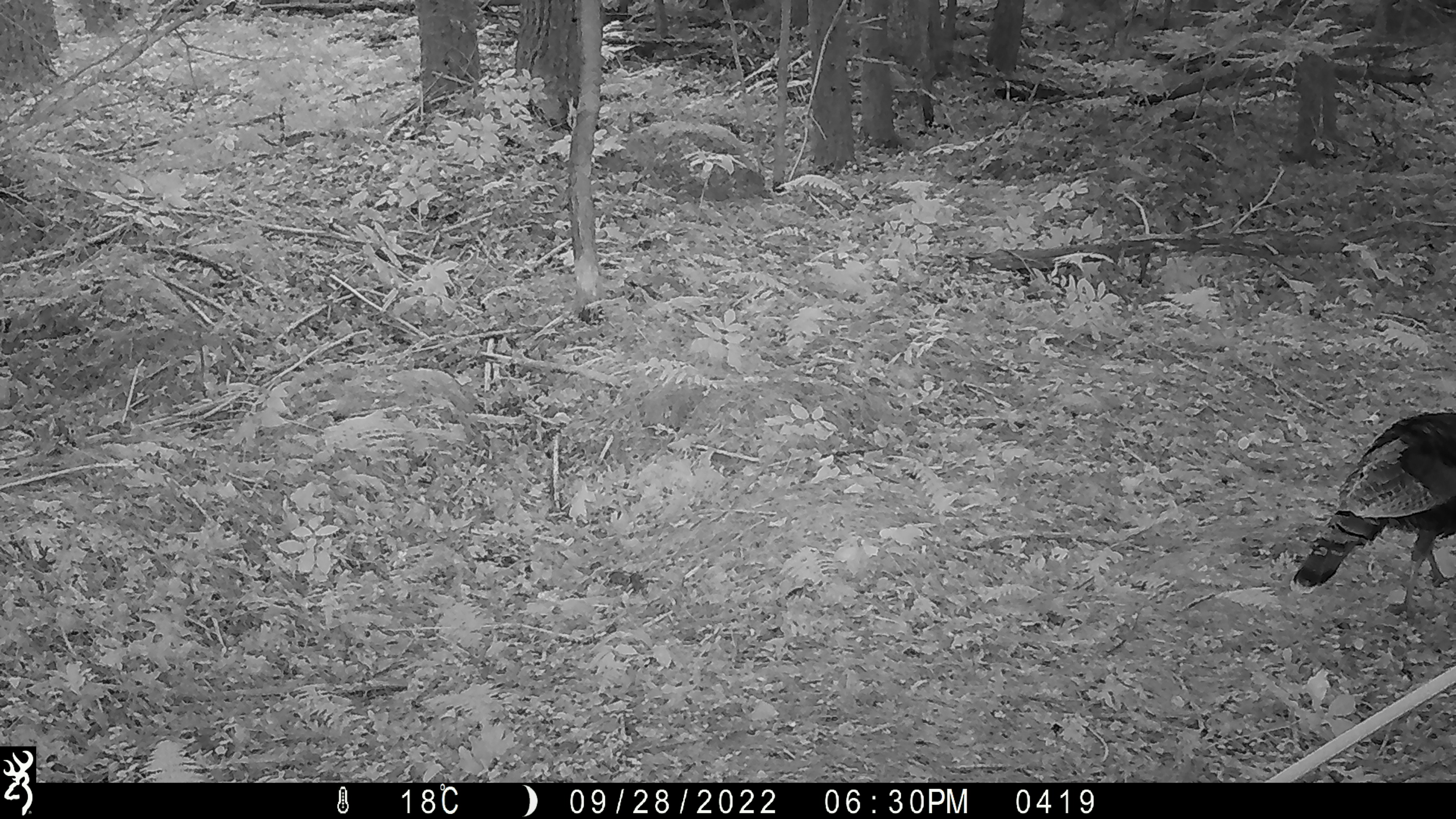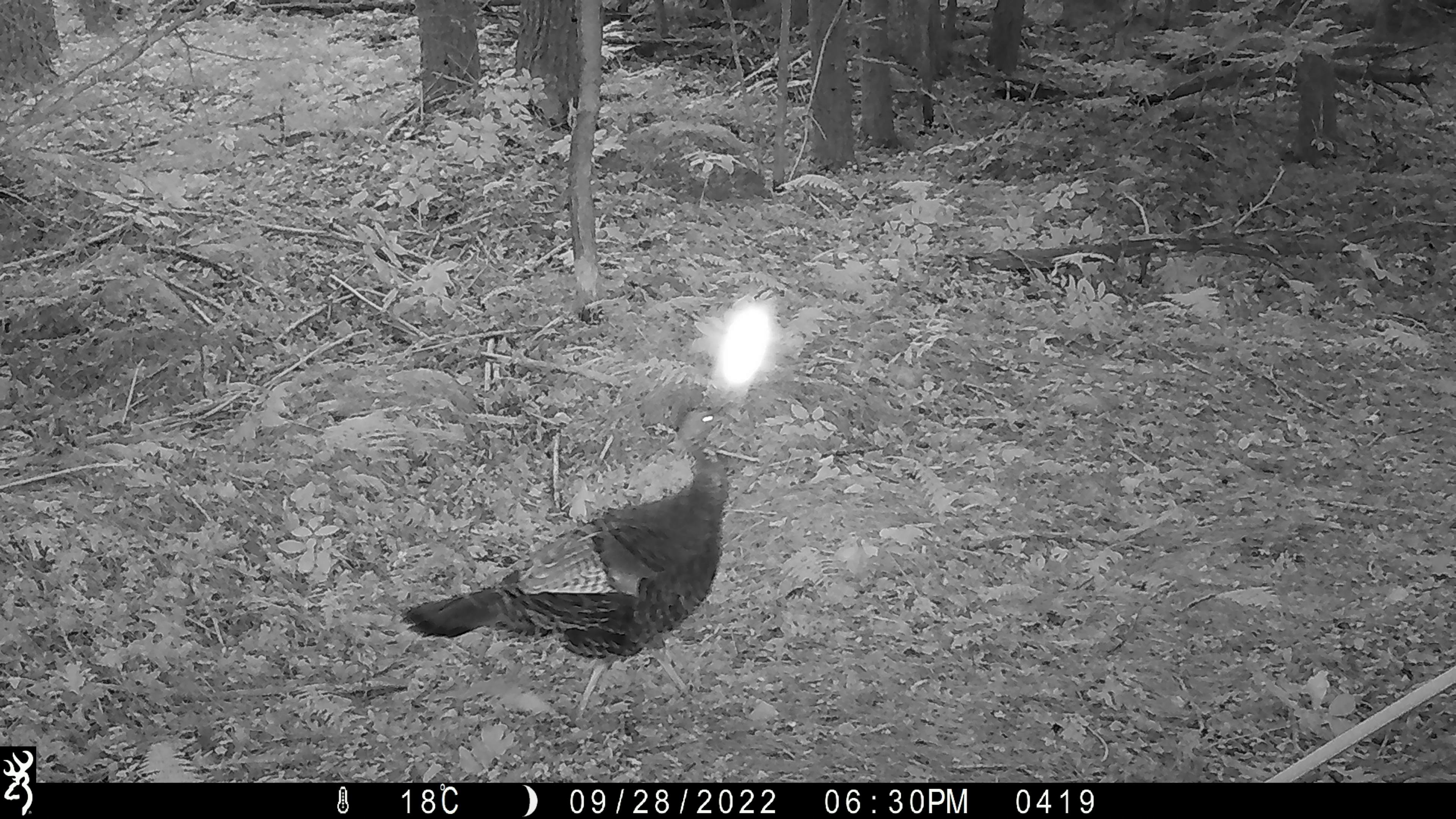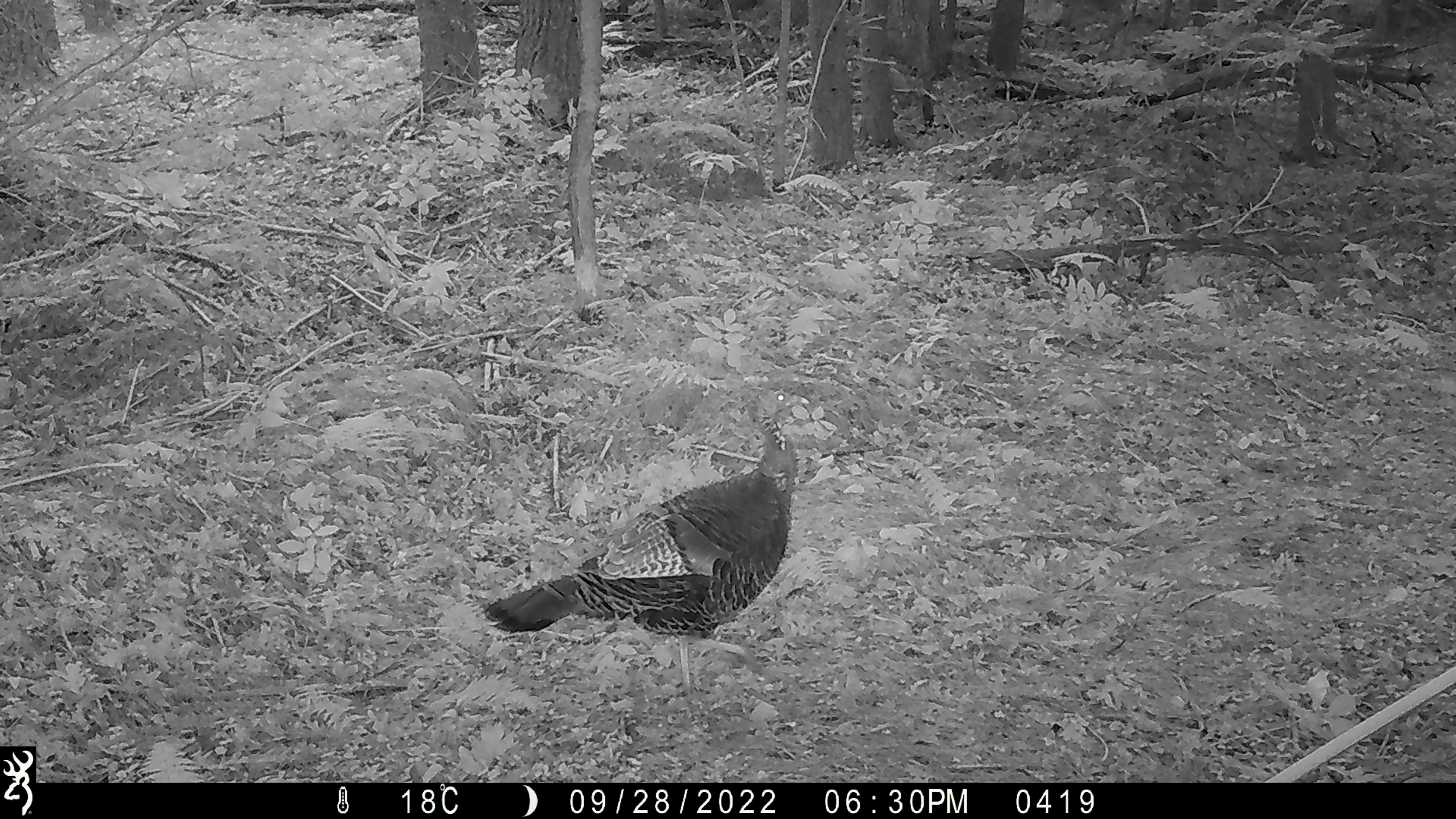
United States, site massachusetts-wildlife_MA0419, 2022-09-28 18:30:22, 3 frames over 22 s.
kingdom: Animalia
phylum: Chordata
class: Aves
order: Galliformes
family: Phasianidae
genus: Meleagris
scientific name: Meleagris gallopavo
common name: wild turkey